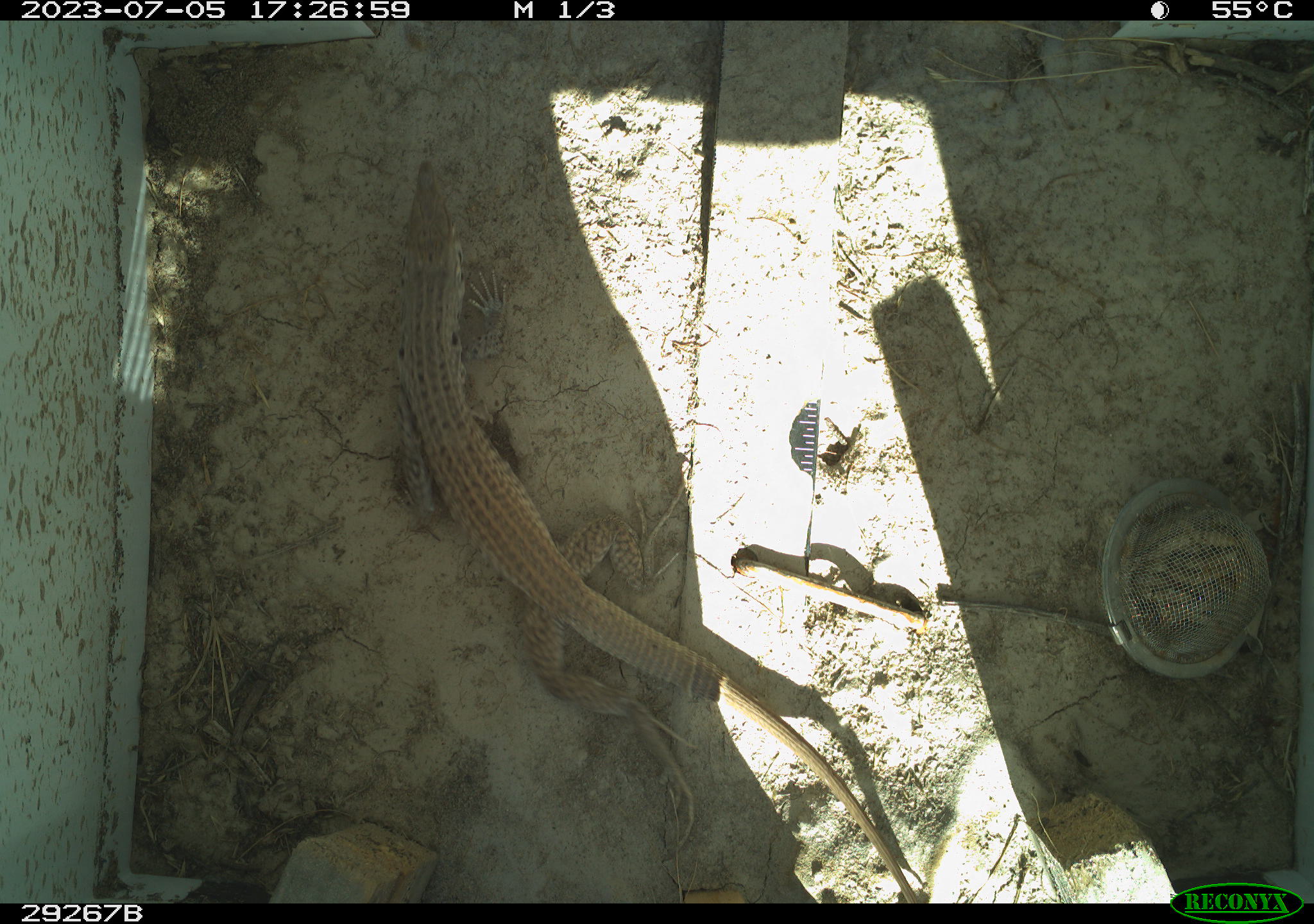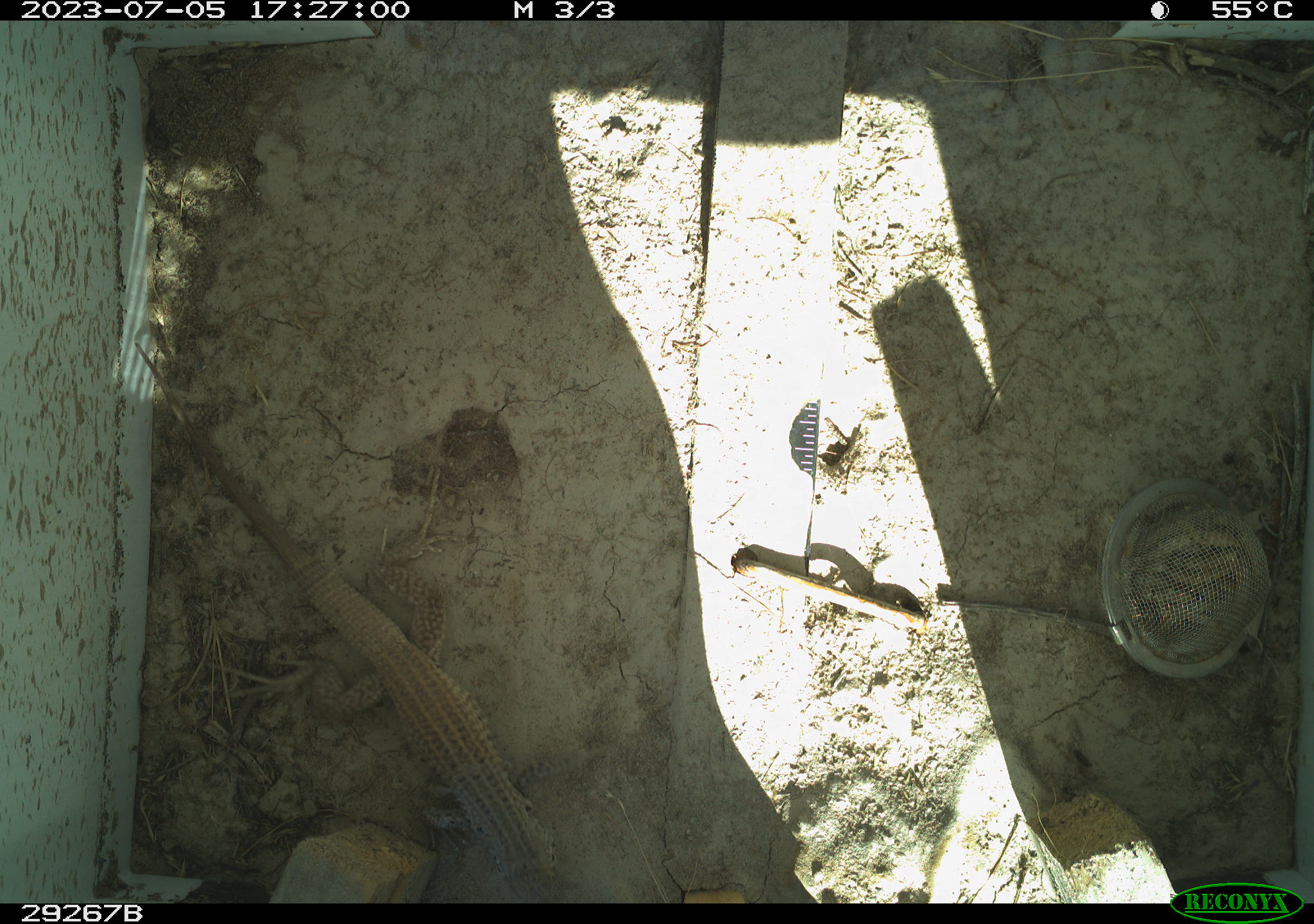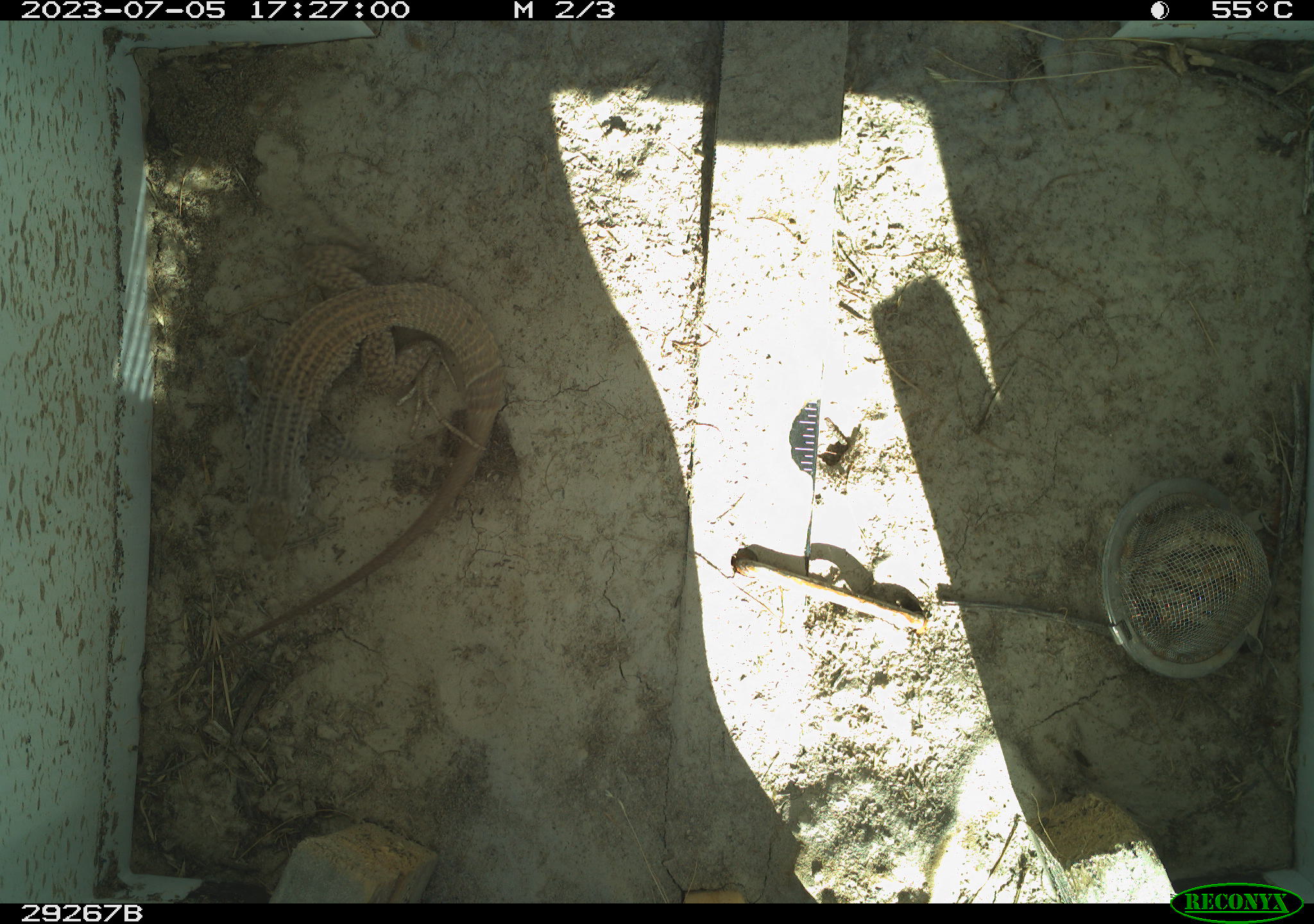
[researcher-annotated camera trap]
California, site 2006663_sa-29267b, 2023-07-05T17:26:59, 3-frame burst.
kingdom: Animalia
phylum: Chordata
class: Reptilia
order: Squamata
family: Teiidae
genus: Aspidoscelis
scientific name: Aspidoscelis tigris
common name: western whiptail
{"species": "western whiptail (Aspidoscelis tigris)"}